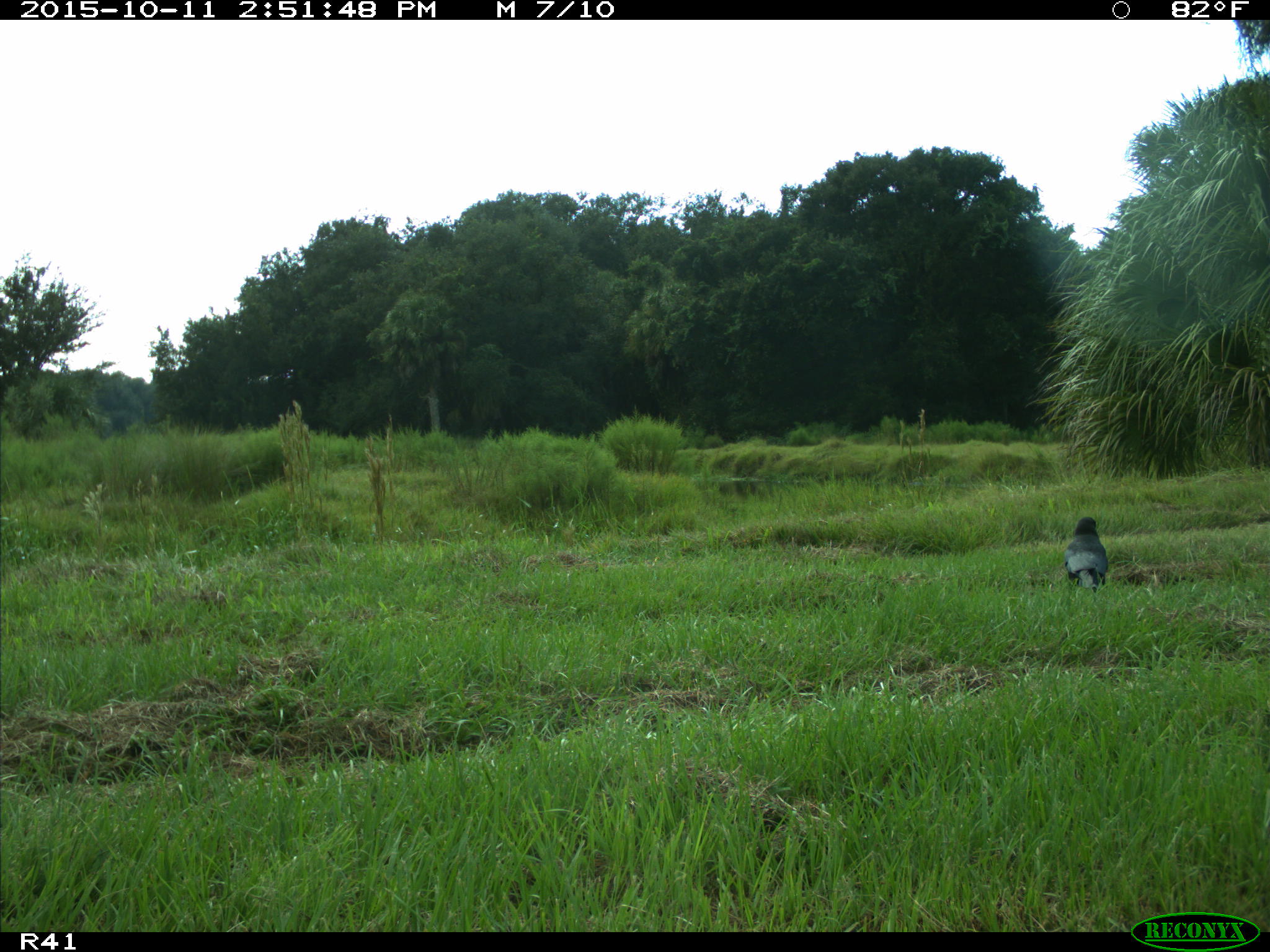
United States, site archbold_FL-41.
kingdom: Animalia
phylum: Chordata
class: Aves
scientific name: Aves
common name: birds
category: unidentified bird